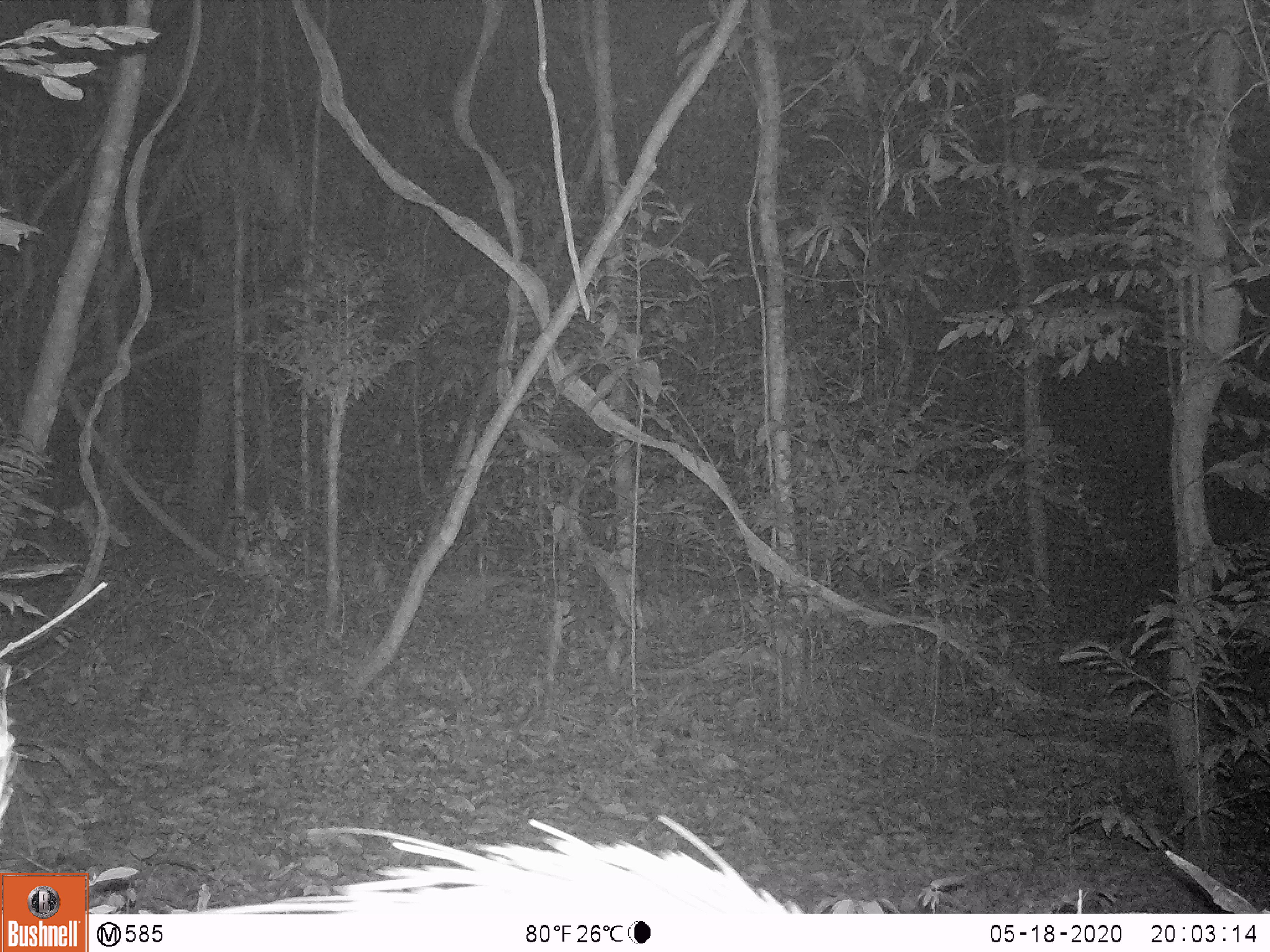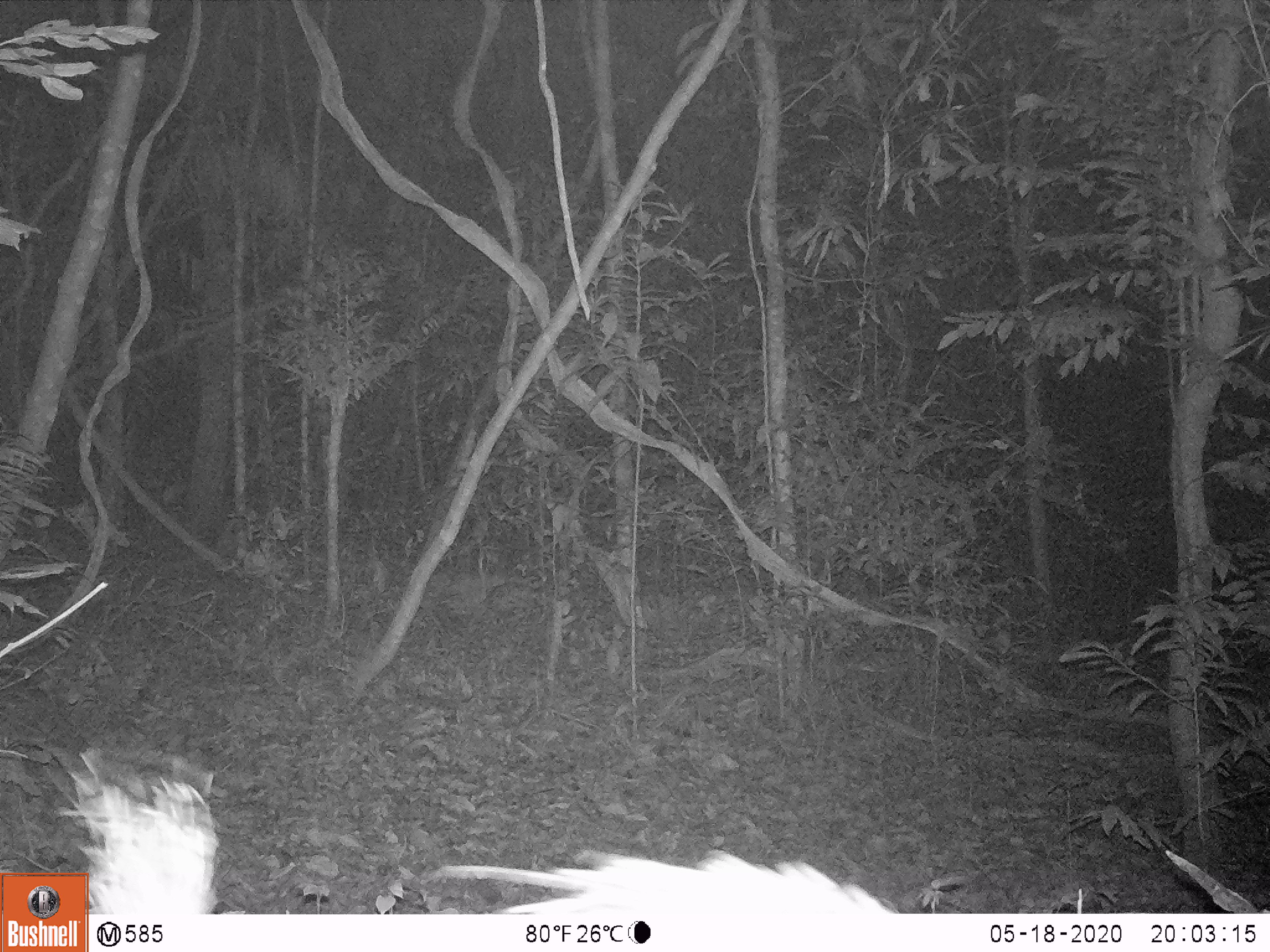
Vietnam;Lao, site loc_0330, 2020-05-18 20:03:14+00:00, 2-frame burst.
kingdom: Animalia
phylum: Chordata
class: Mammalia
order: Rodentia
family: Hystricidae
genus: Atherurus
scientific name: Atherurus macrourus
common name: asiatic brush-tailed porcupine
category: asiatic brush tailed porcupine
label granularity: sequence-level